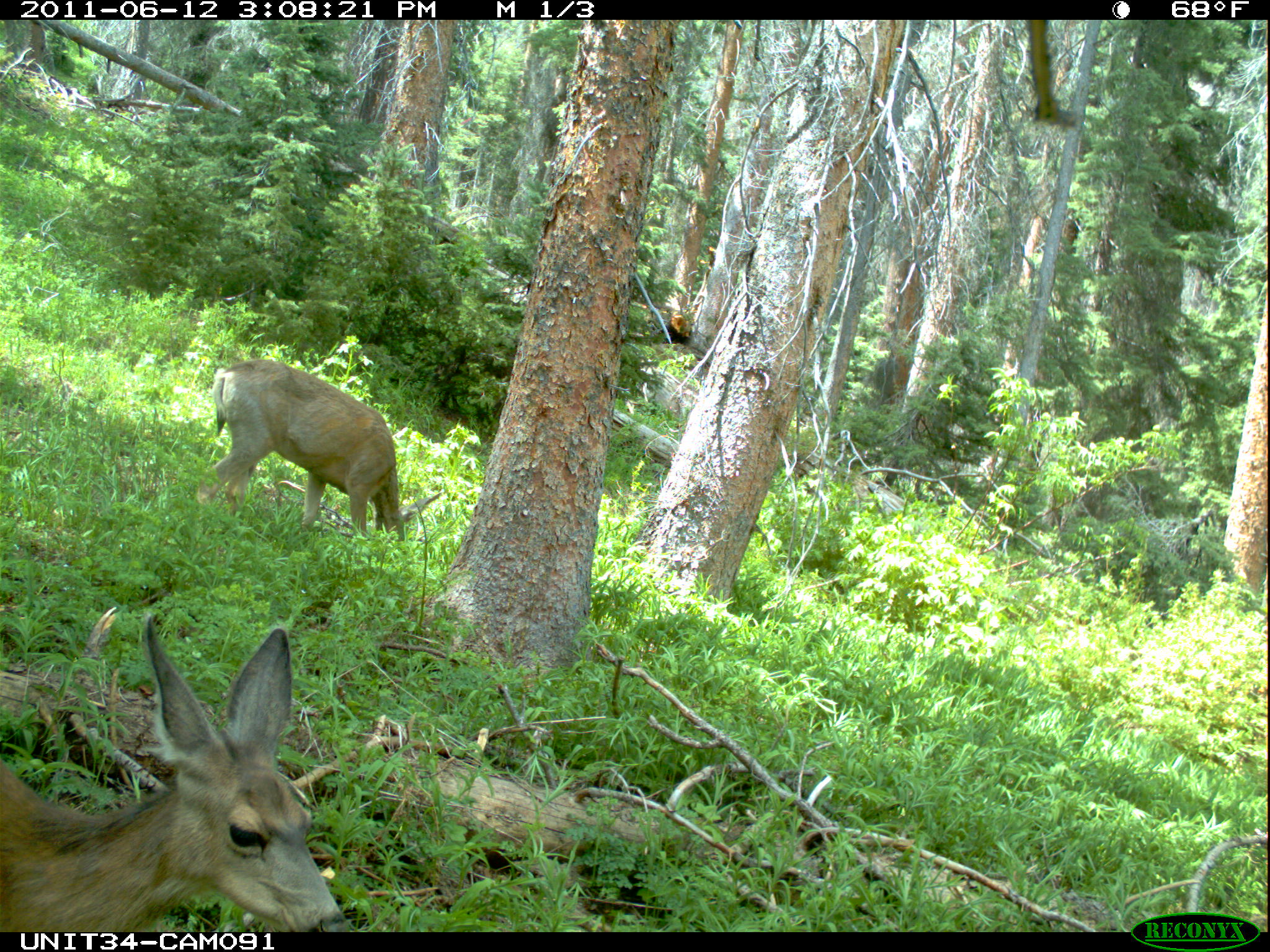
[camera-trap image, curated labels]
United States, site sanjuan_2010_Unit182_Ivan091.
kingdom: Animalia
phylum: Chordata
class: Mammalia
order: Artiodactyla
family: Cervidae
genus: Odocoileus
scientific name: Odocoileus hemionus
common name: mule deer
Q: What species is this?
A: Odocoileus hemionus (mule deer).